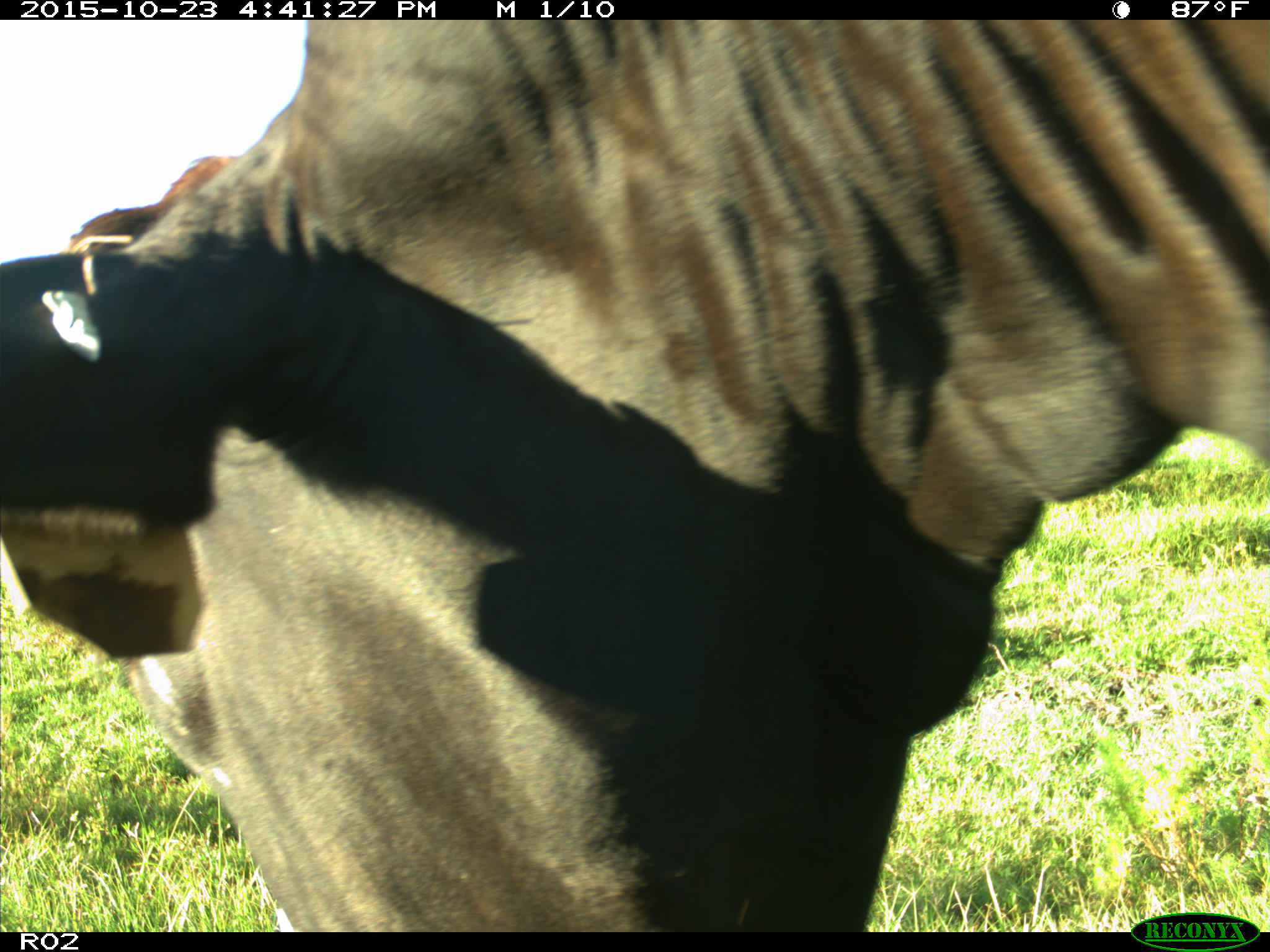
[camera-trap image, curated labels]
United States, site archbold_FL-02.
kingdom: Animalia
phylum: Chordata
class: Mammalia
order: Artiodactyla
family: Bovidae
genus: Bos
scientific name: Bos taurus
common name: domestic cow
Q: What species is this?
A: Bos taurus (domestic cow).